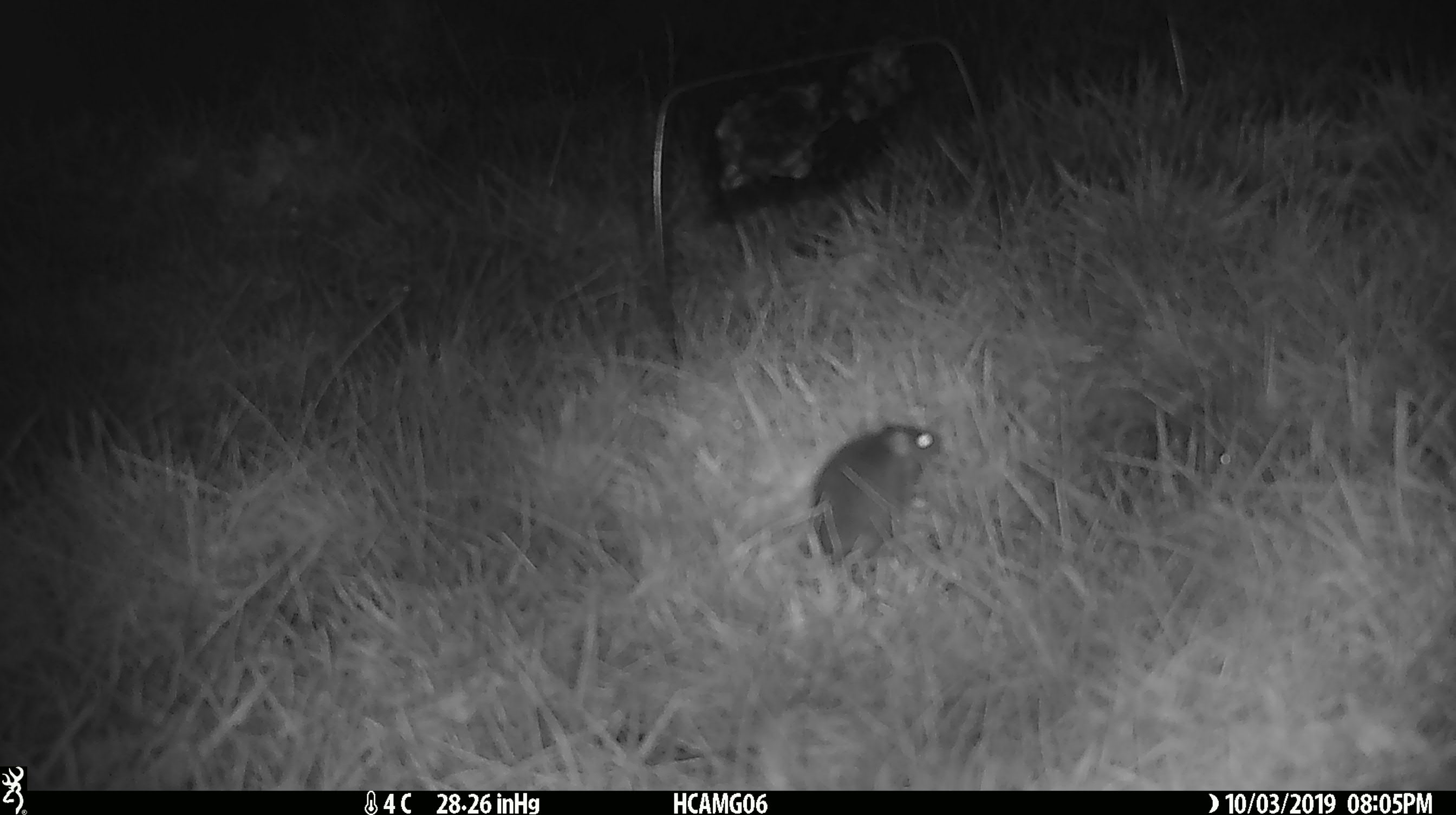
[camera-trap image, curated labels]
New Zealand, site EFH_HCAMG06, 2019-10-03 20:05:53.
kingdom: Animalia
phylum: Chordata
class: Mammalia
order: Rodentia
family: Muridae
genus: Mus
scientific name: Mus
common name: mouse